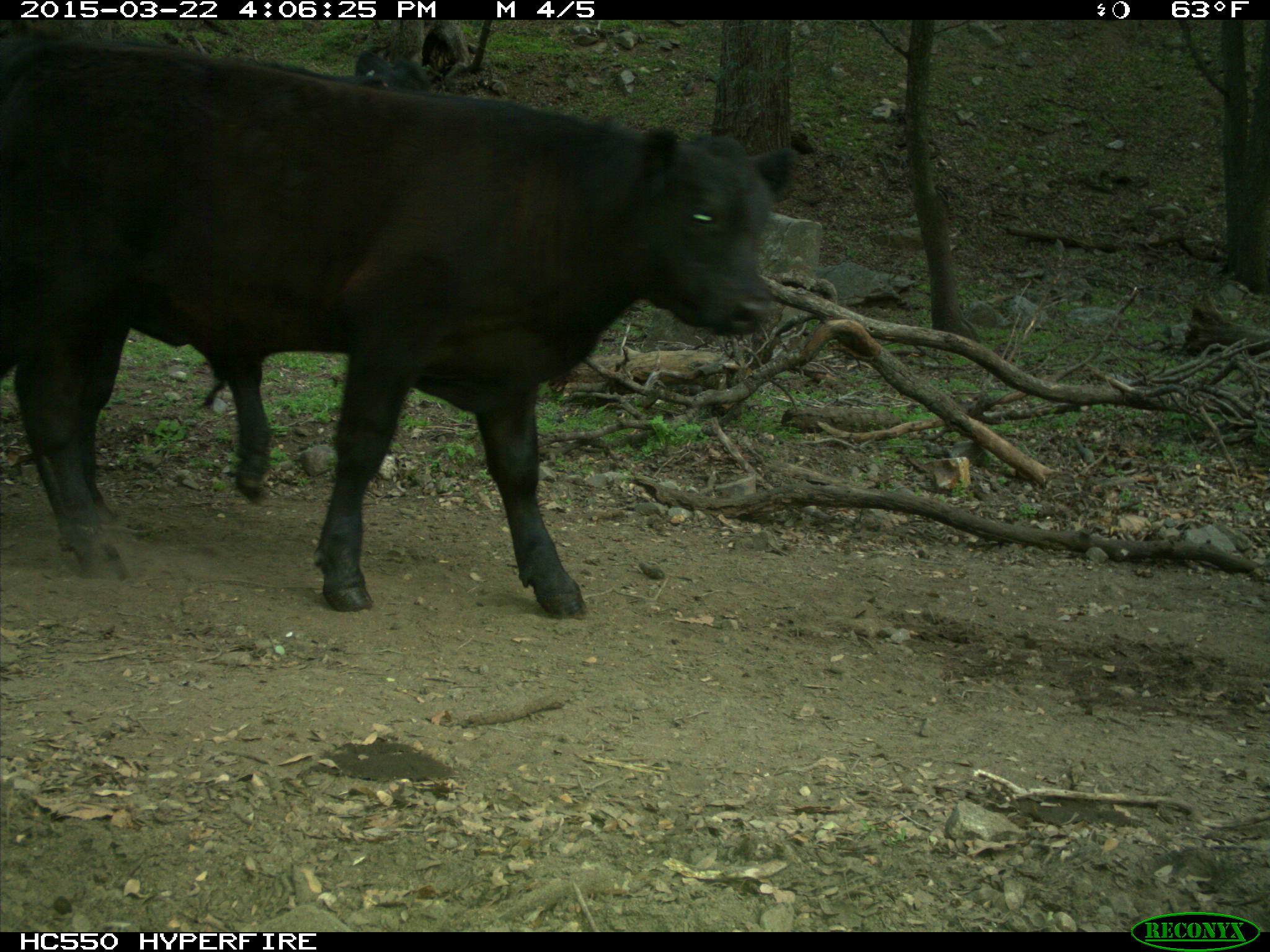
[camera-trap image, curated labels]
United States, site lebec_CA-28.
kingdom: Animalia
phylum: Chordata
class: Mammalia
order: Artiodactyla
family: Bovidae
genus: Bos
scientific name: Bos taurus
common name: domestic cow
Bos taurus (domestic cow).